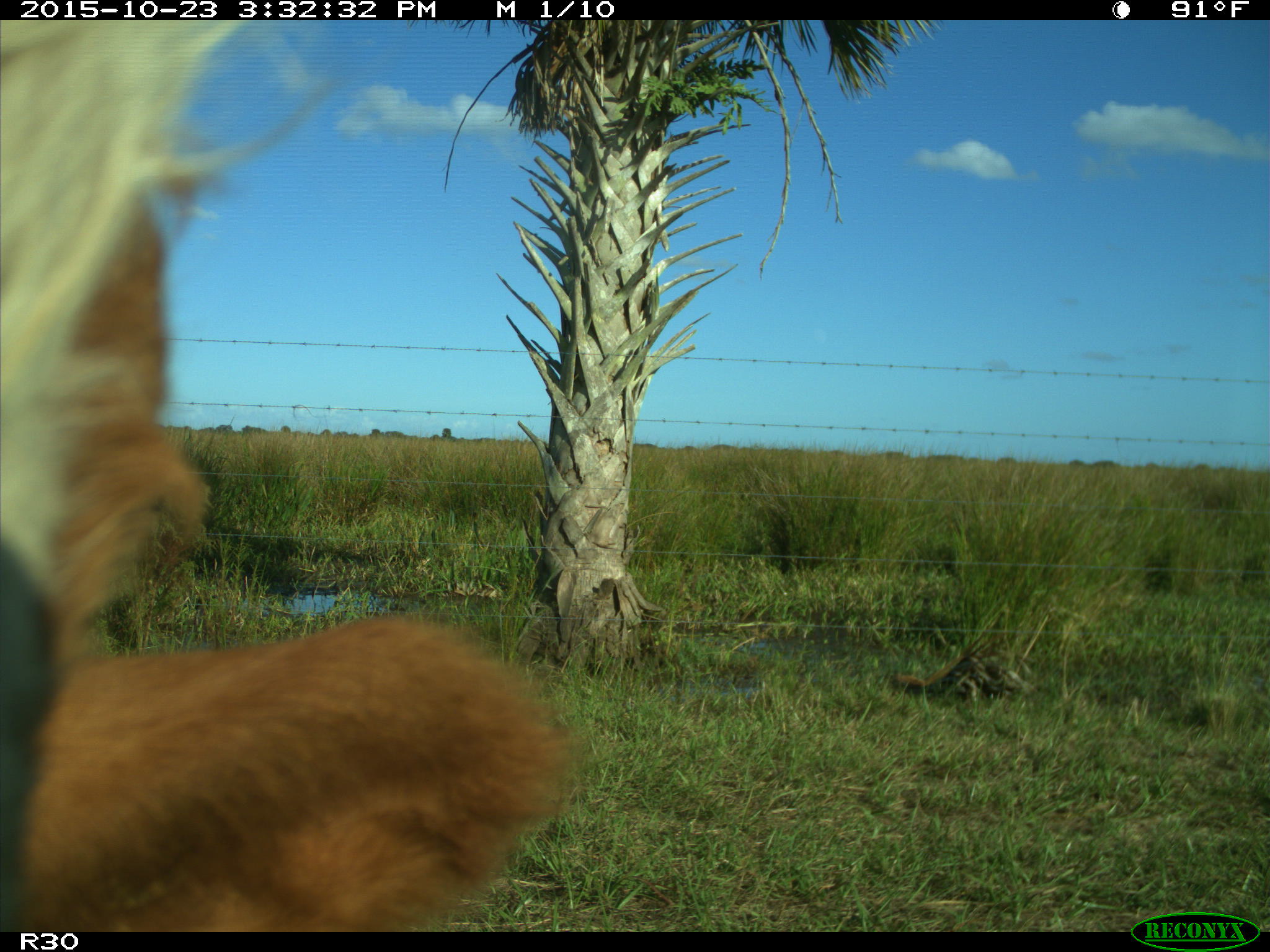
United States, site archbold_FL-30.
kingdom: Animalia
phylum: Chordata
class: Mammalia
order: Artiodactyla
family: Bovidae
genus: Bos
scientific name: Bos taurus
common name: domestic cow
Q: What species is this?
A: Bos taurus (domestic cow).